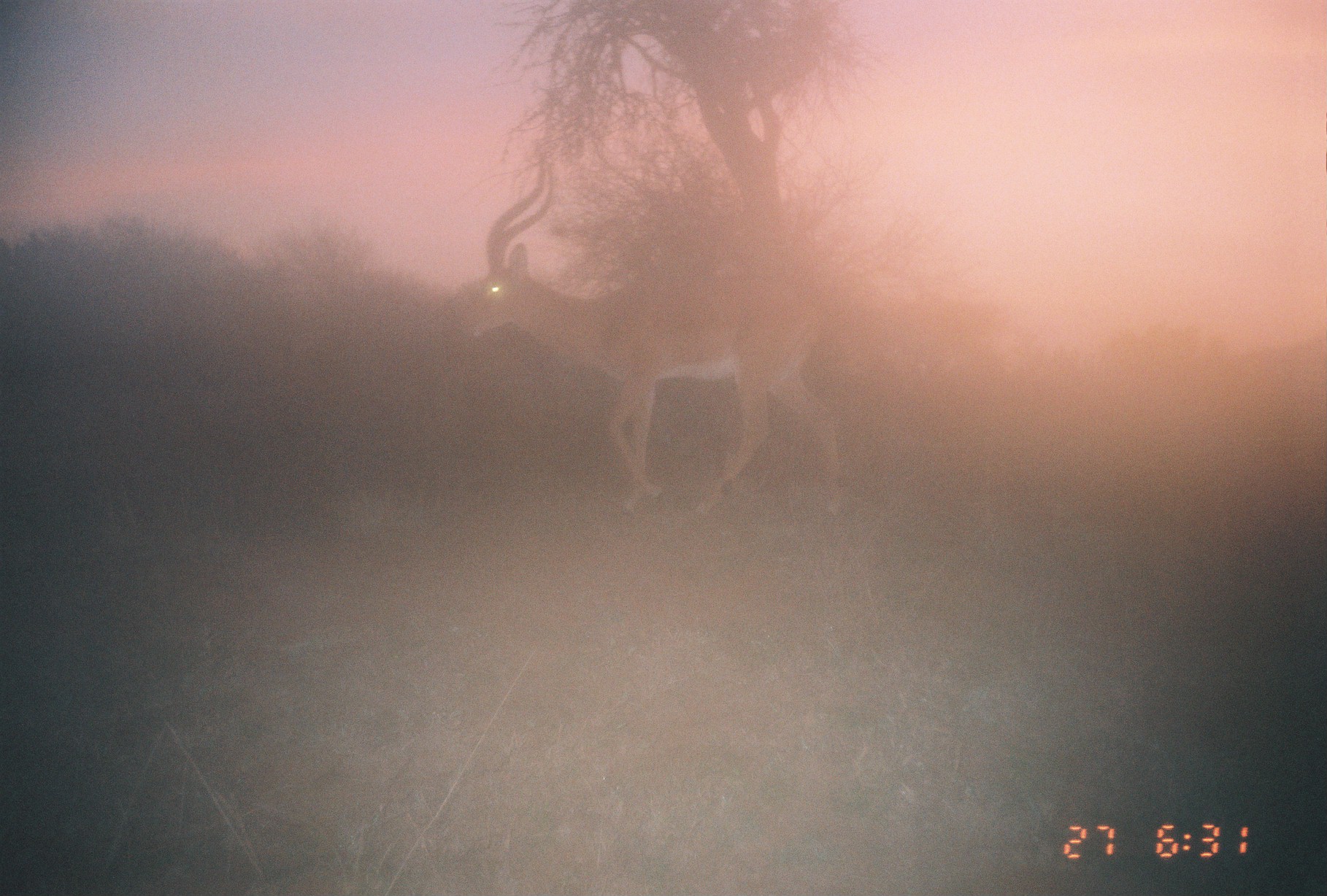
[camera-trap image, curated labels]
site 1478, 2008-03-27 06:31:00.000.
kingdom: Animalia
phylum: Chordata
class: Mammalia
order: Artiodactyla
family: Bovidae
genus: Aepyceros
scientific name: Aepyceros melampus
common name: impala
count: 1